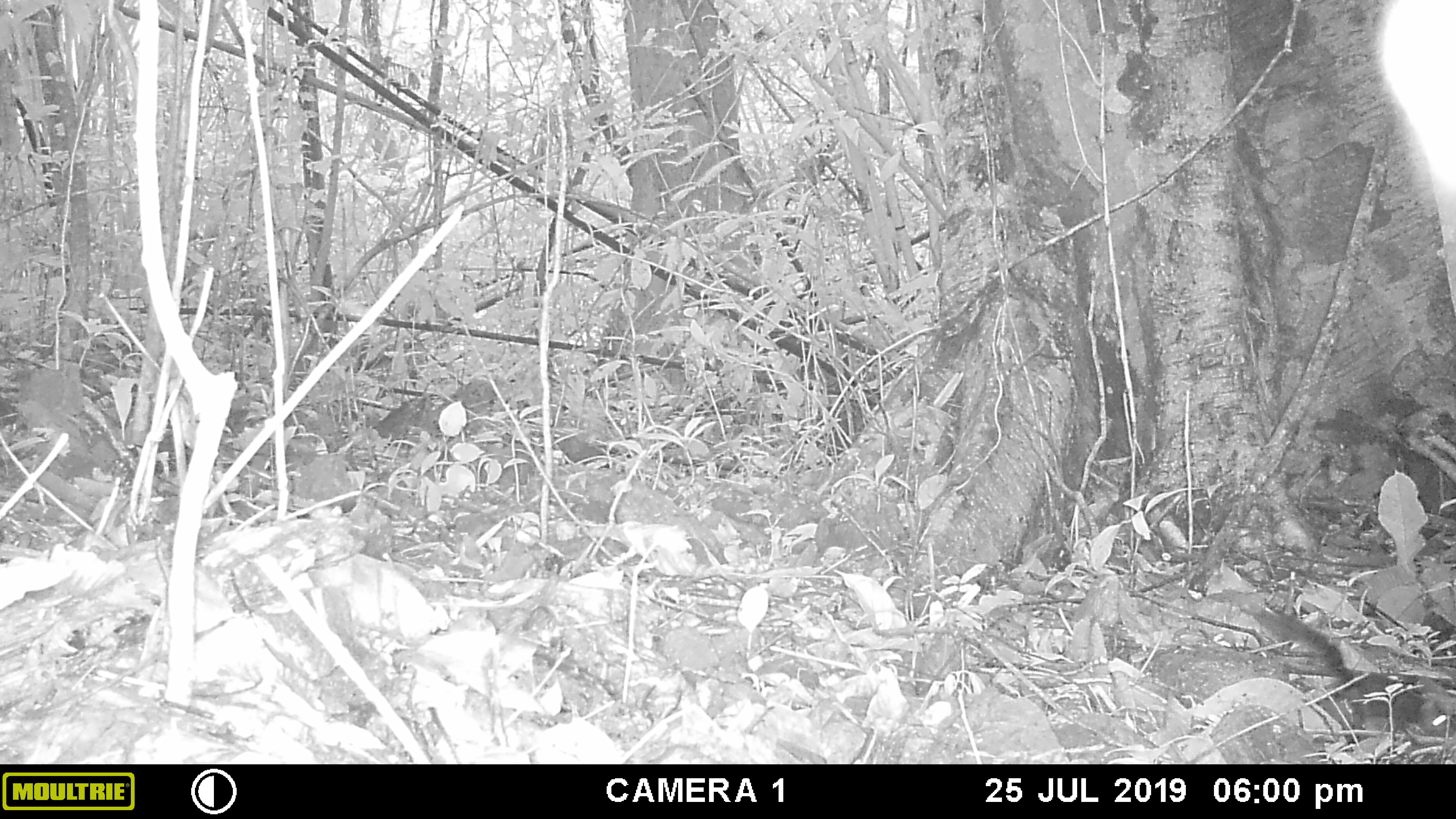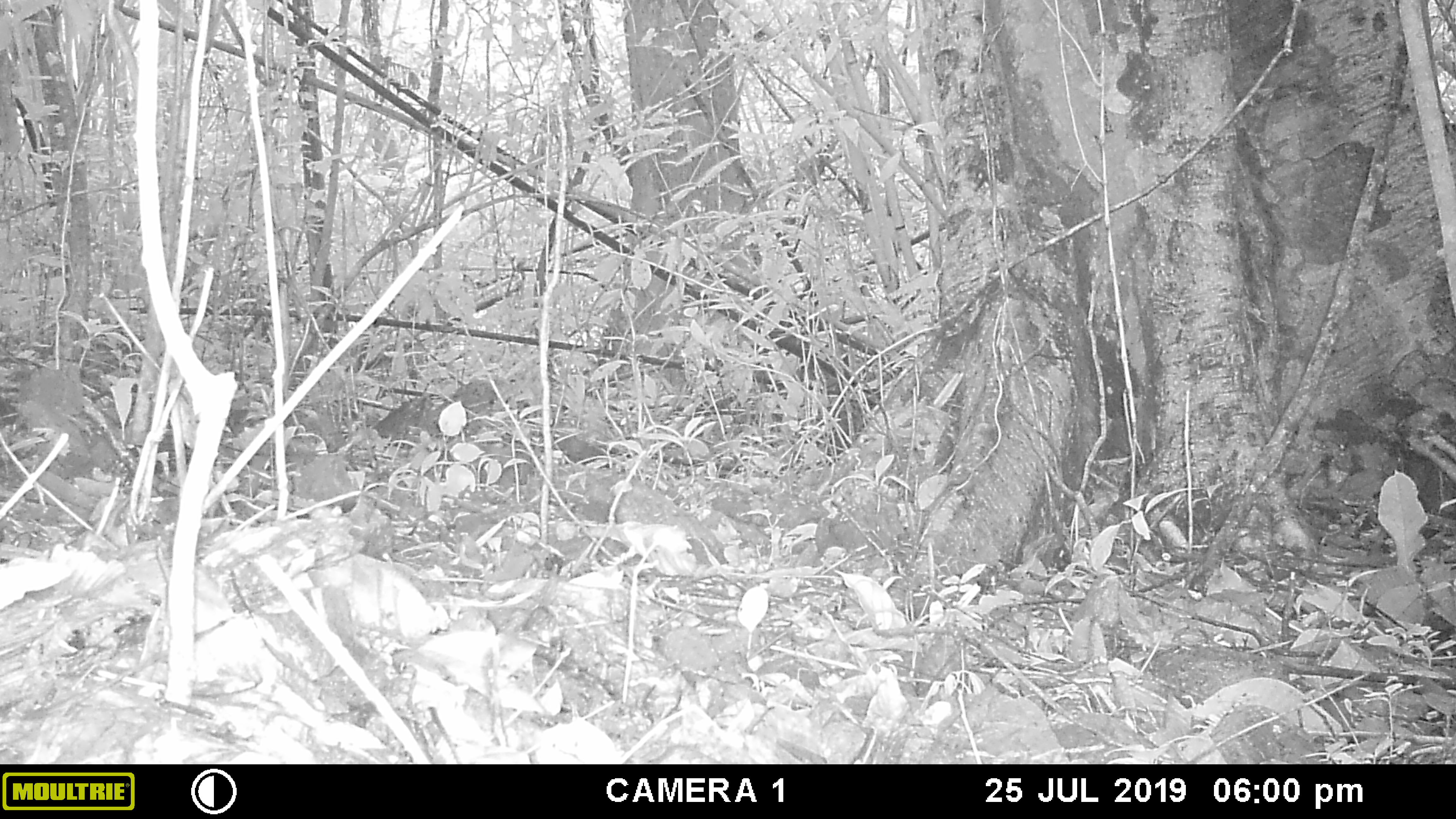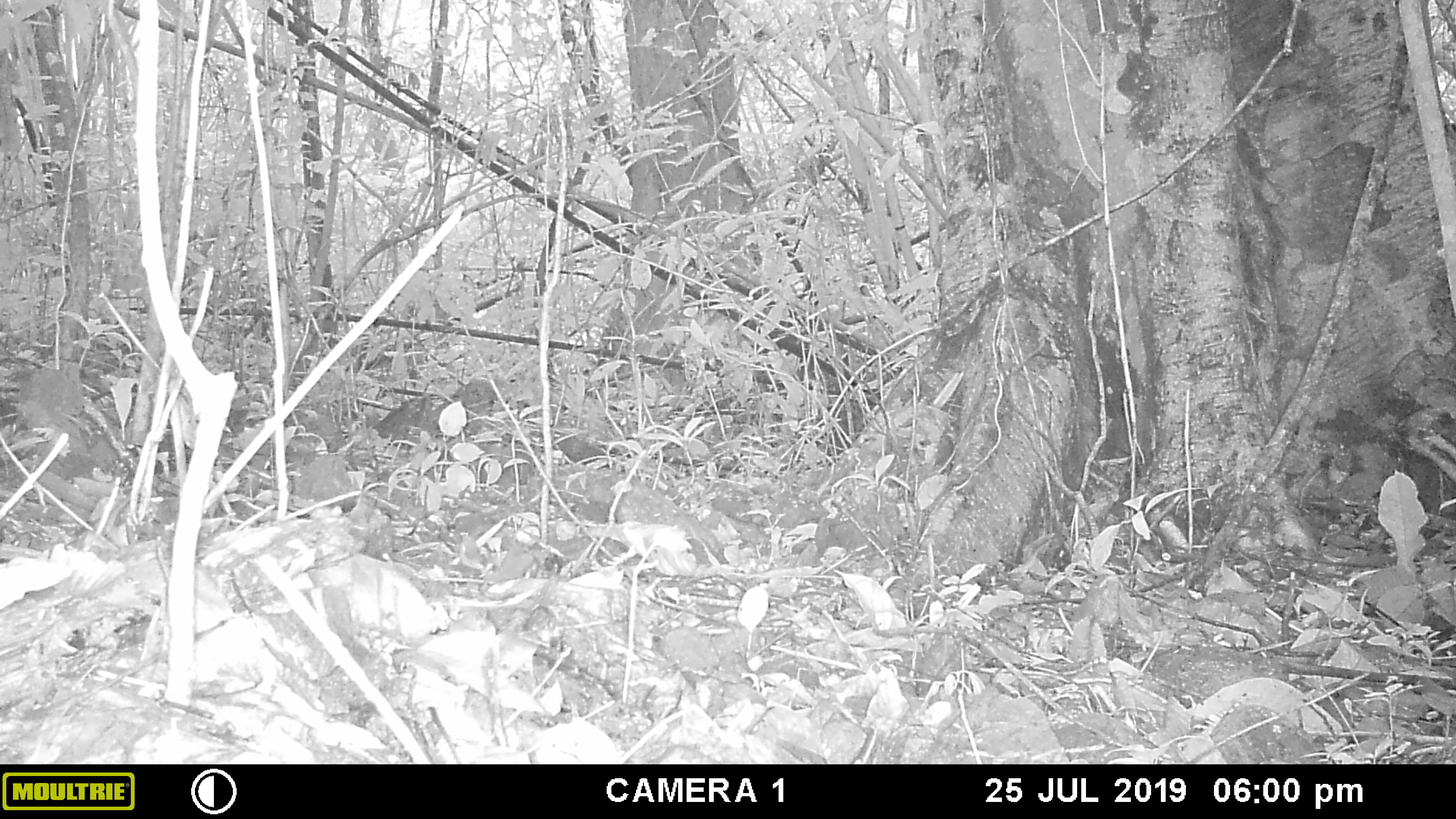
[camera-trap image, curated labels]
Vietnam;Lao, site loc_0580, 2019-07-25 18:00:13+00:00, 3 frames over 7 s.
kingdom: Animalia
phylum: Chordata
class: Mammalia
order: Rodentia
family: Sciuridae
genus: Sciurus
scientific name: Sciurus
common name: squirrel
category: unidentified squirrel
Unidentified squirrel (squirrel) (Sciurus). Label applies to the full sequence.